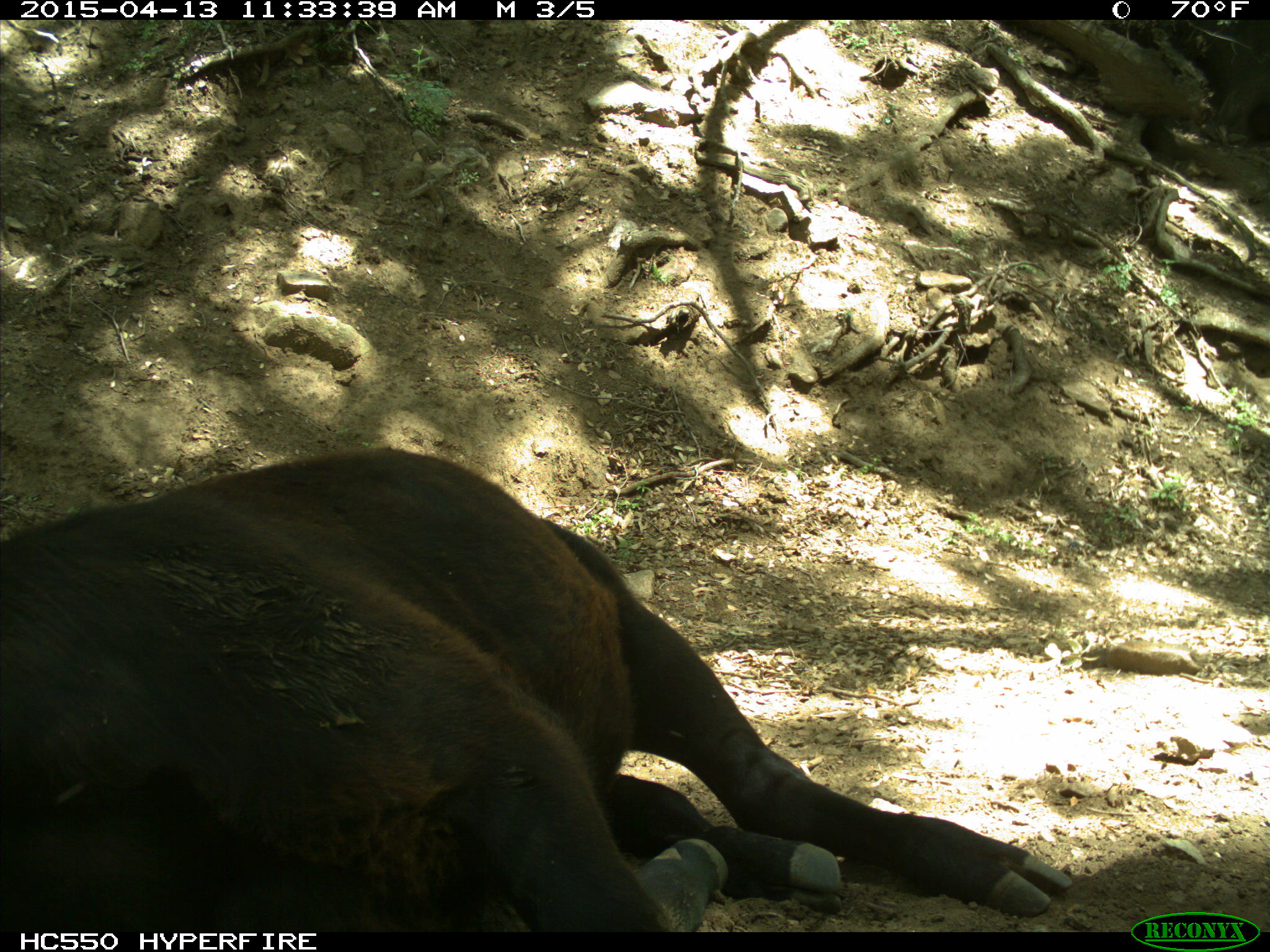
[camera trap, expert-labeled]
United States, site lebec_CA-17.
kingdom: Animalia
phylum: Chordata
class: Mammalia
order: Artiodactyla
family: Bovidae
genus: Bos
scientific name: Bos taurus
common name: domestic cow